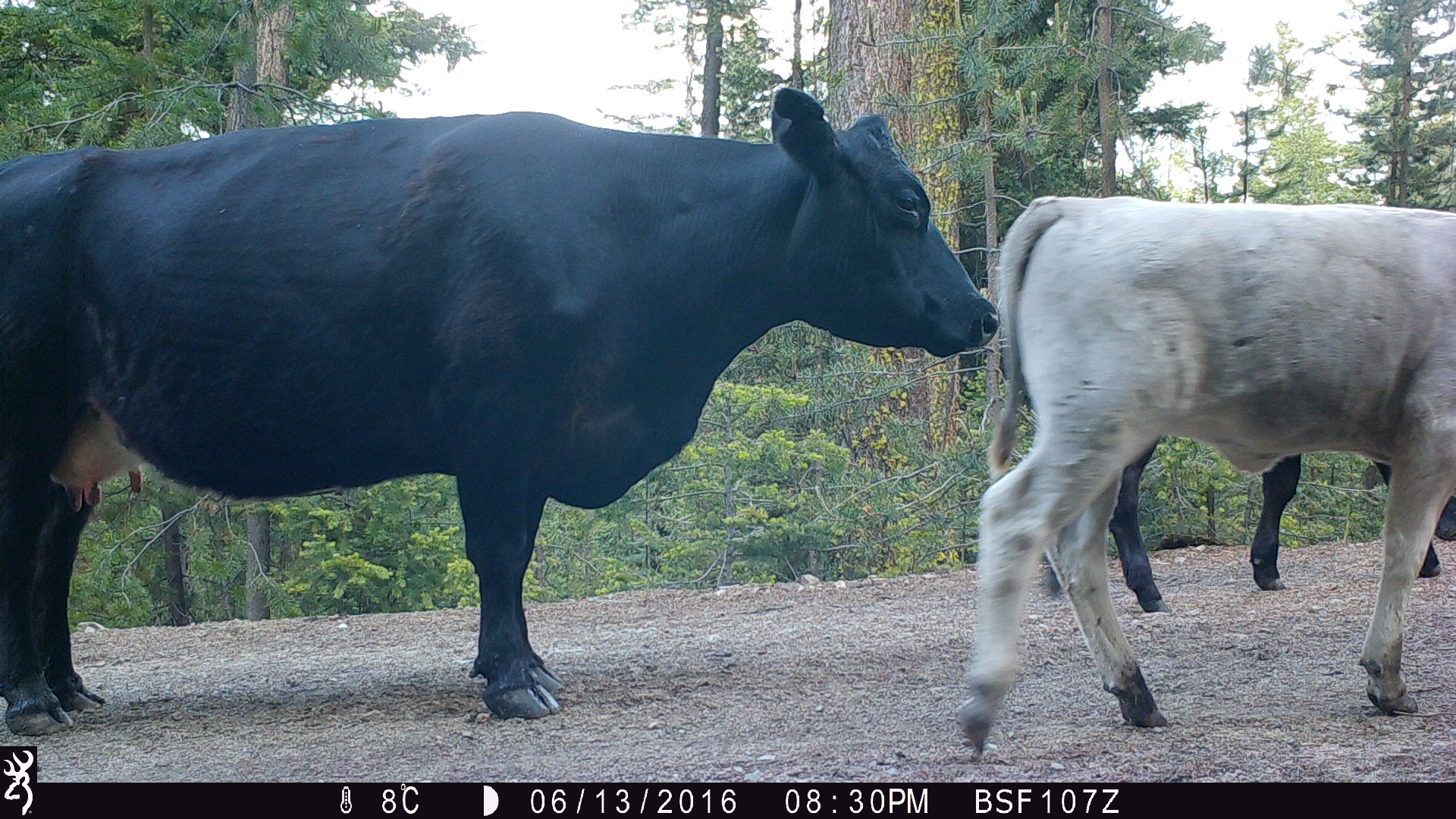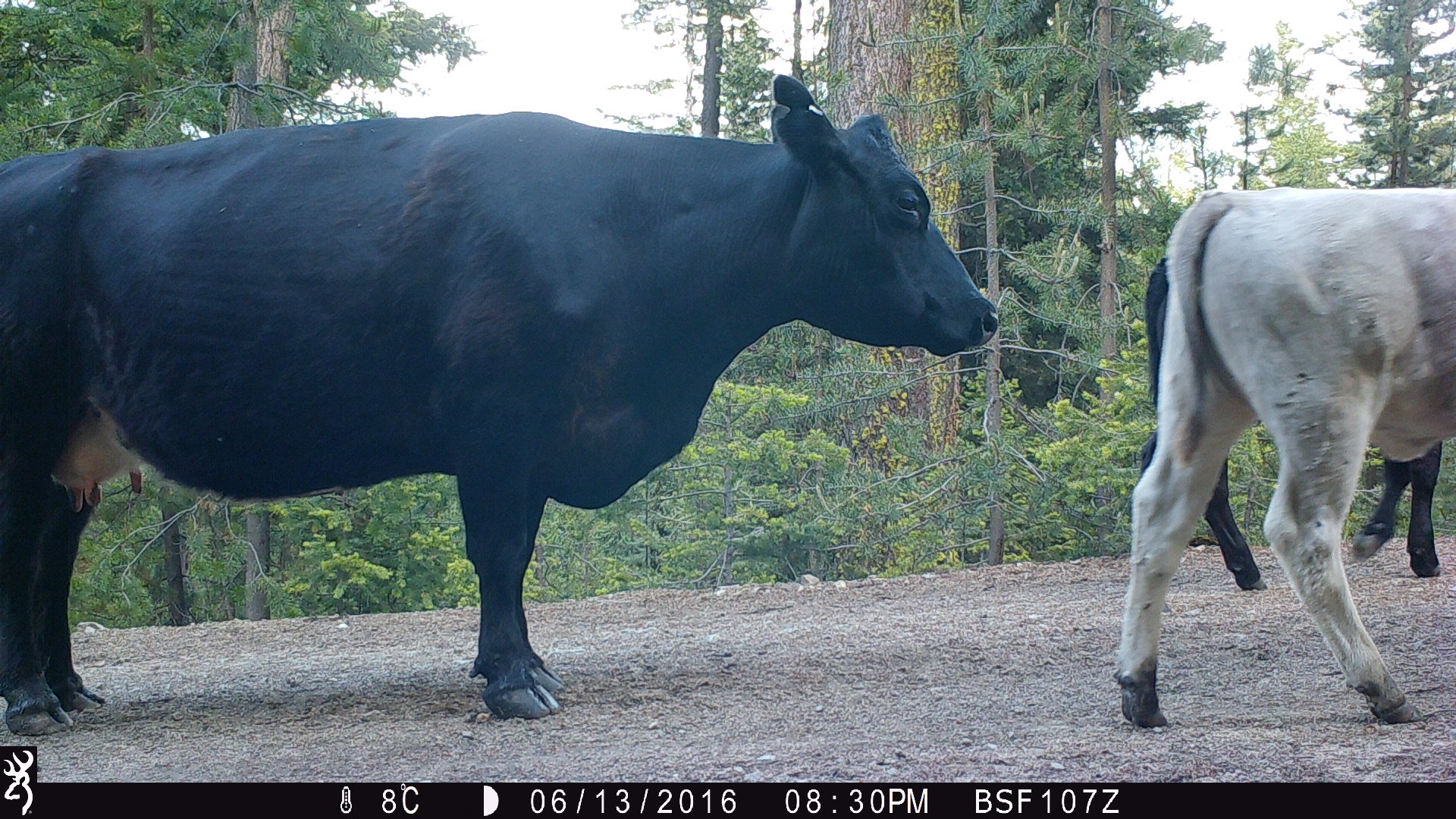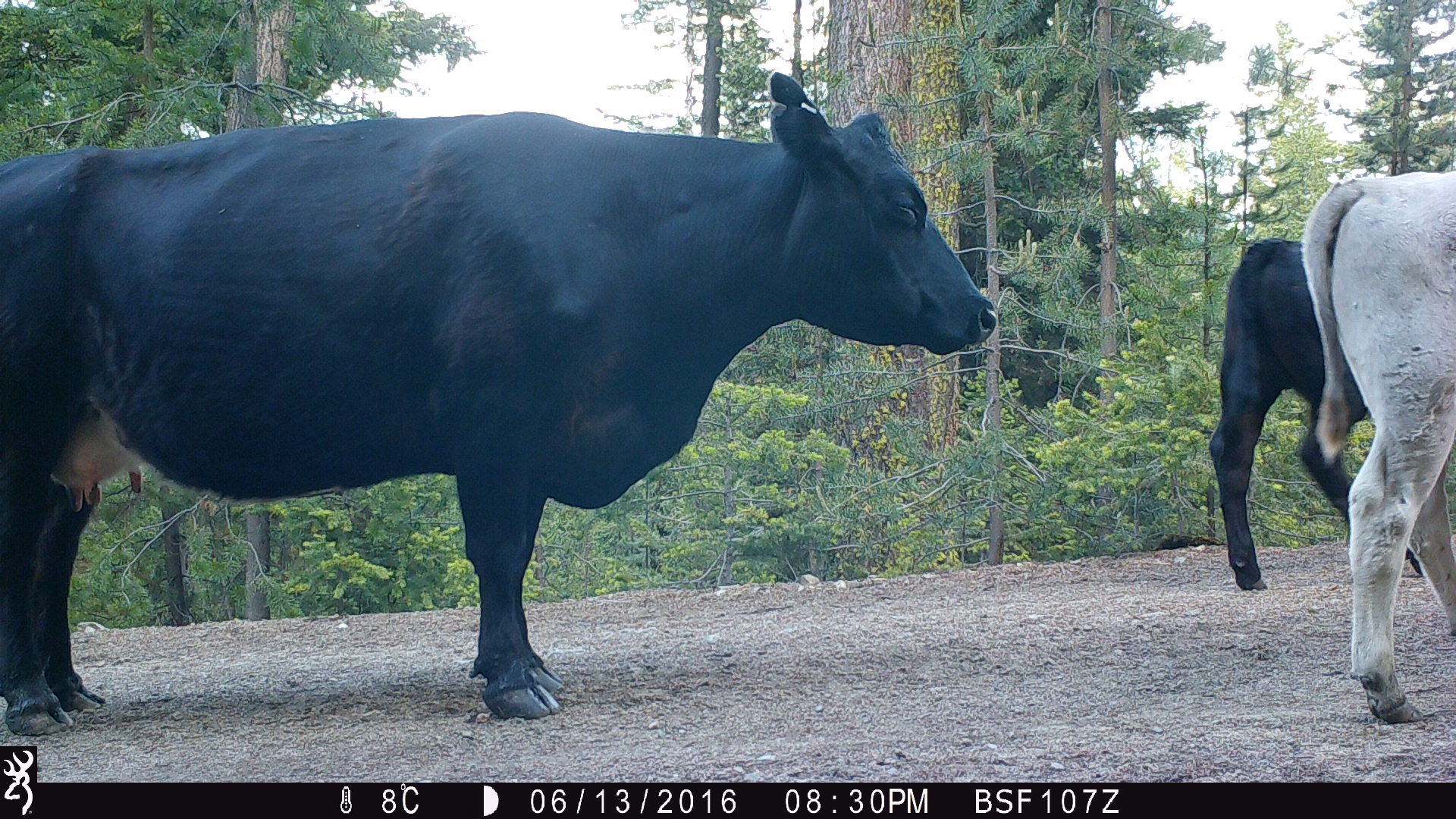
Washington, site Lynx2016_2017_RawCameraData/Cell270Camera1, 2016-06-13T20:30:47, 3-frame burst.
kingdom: Animalia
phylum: Chordata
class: Mammalia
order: Artiodactyla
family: Bovidae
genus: Bos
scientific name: Bos taurus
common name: domestic cattle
Domestic cattle (Bos taurus). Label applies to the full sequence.